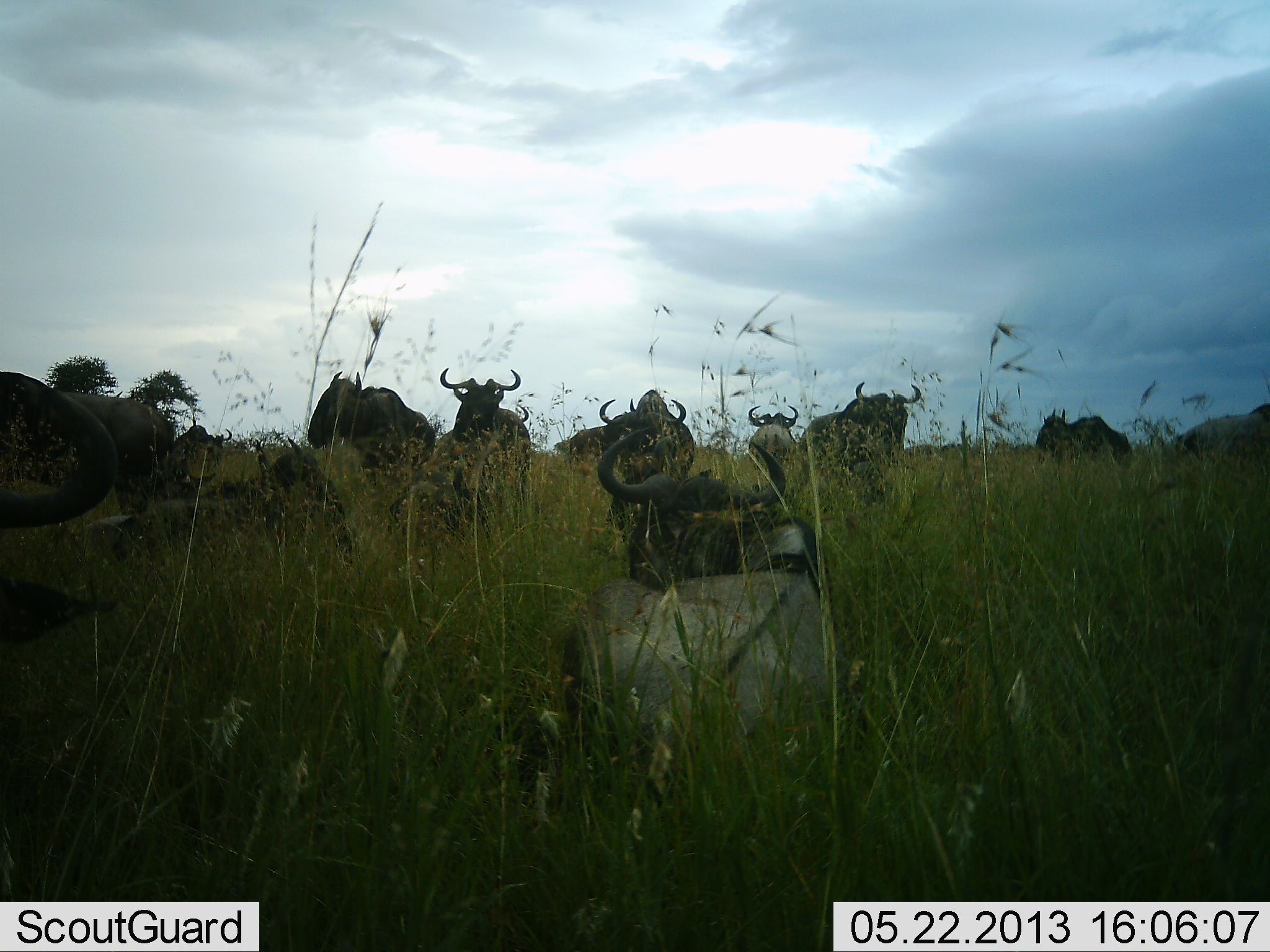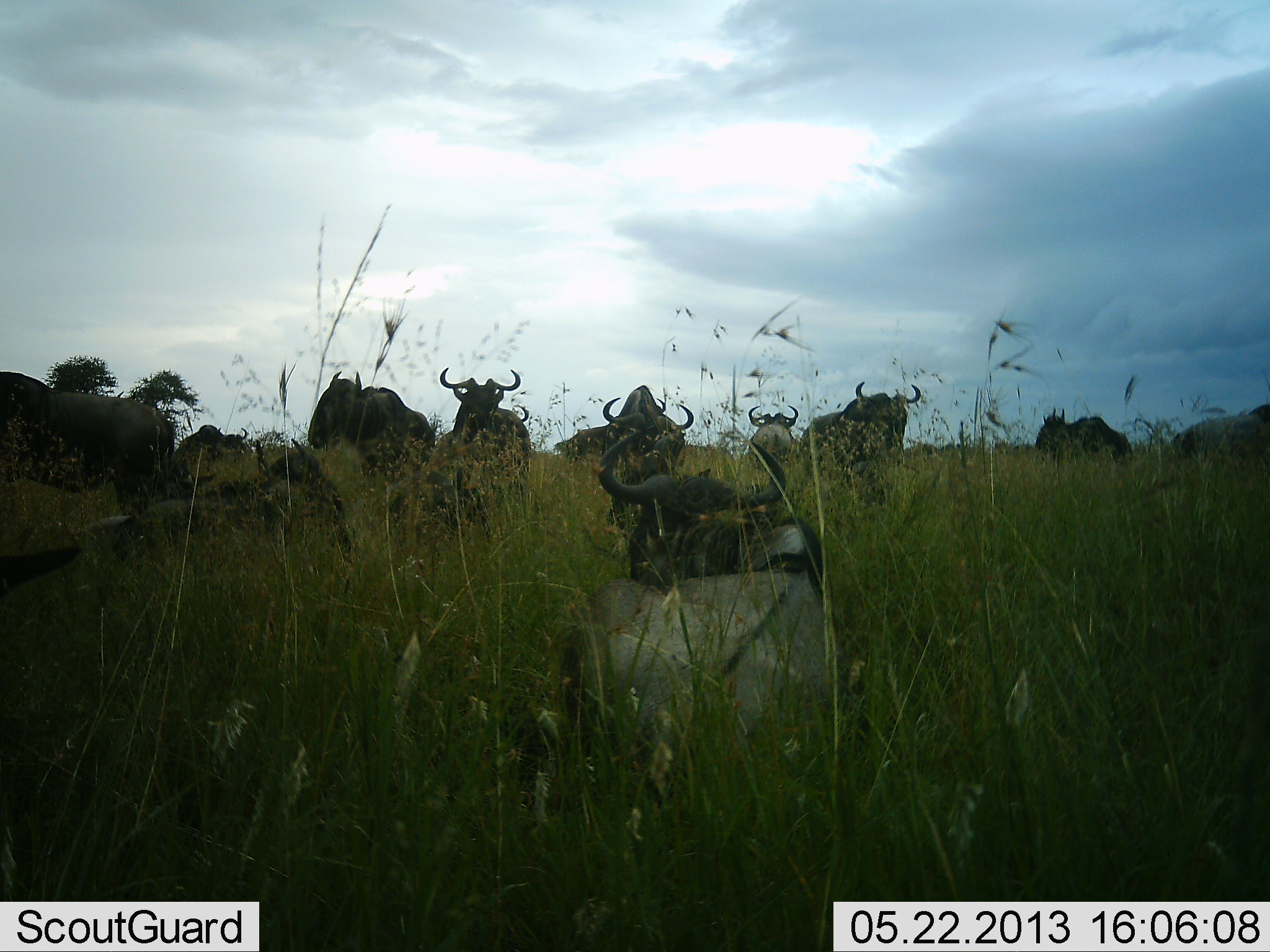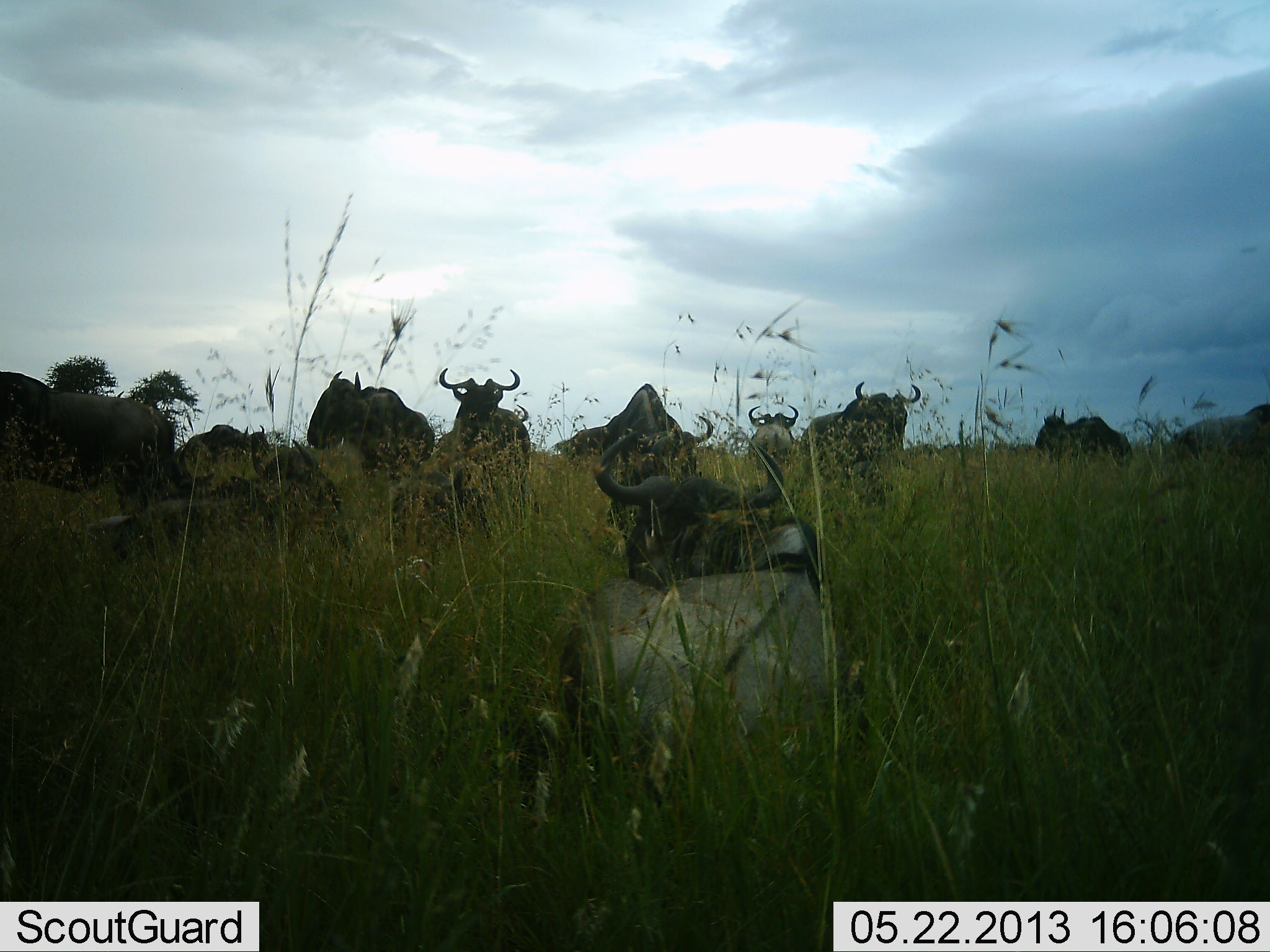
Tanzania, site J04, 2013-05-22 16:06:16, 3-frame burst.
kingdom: Animalia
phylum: Chordata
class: Mammalia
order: Artiodactyla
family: Bovidae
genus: Connochaetes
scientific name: Connochaetes taurinus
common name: blue wildebeest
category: wildebeest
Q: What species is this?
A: Wildebeest (blue wildebeest) (Connochaetes taurinus).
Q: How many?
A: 11-50.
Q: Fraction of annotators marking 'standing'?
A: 95%.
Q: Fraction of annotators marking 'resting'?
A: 86%.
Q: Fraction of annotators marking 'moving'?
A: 10%.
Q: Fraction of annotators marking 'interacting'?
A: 0%.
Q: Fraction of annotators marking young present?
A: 0%.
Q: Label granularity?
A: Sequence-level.